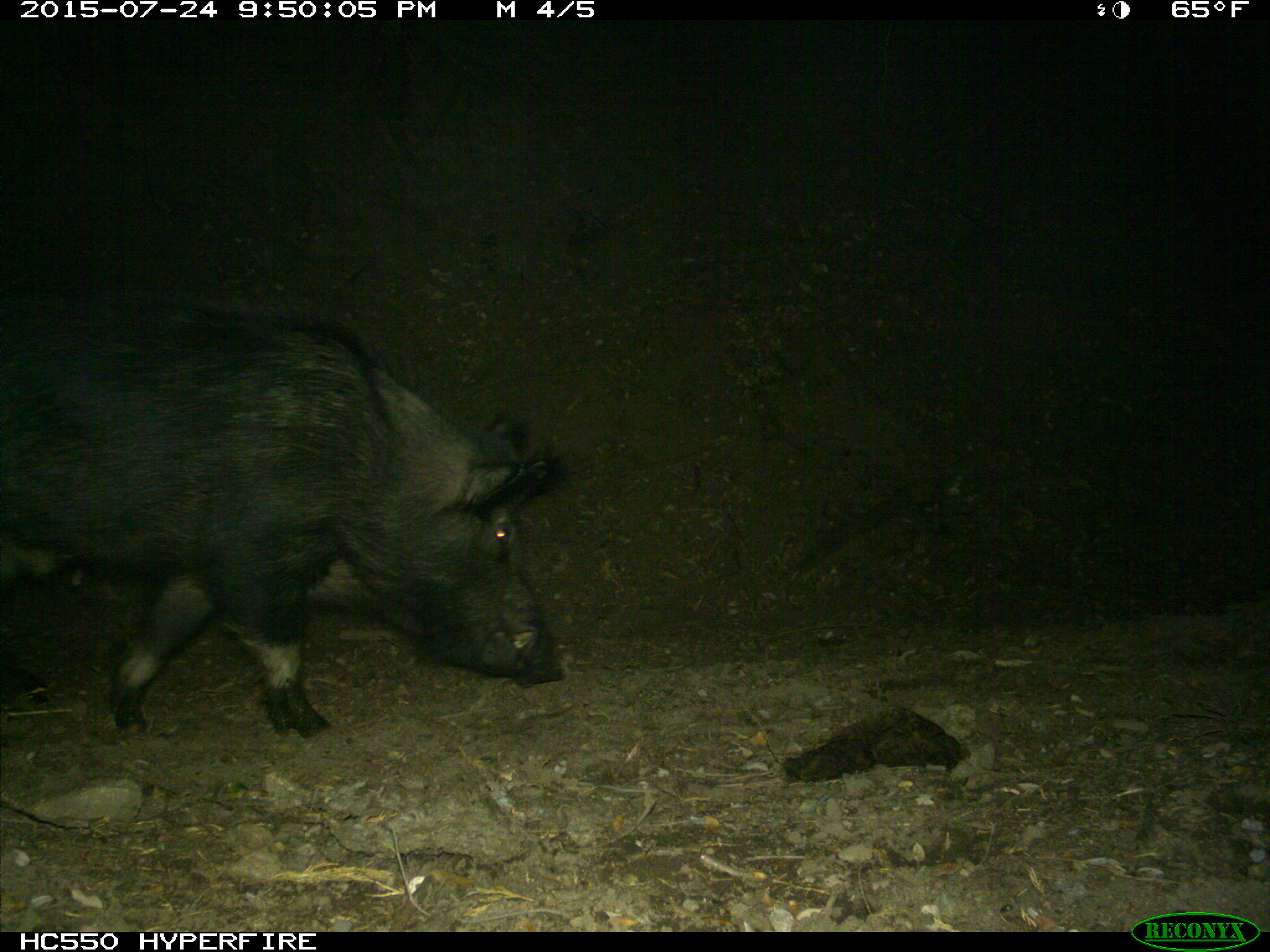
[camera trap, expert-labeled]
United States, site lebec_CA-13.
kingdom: Animalia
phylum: Chordata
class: Mammalia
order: Artiodactyla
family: Suidae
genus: Sus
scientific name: Sus scrofa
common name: wild boar